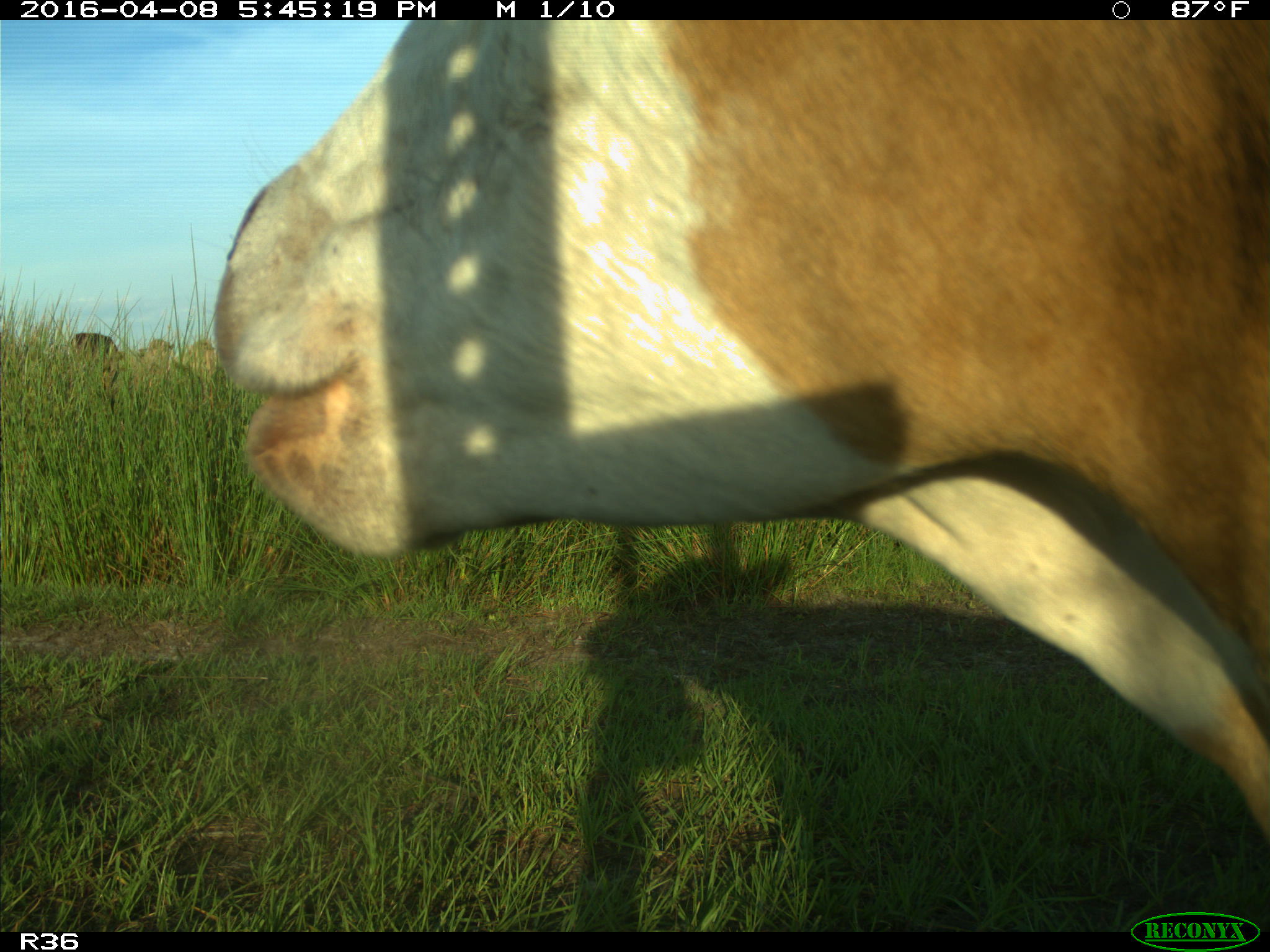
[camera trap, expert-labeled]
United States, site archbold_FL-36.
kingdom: Animalia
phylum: Chordata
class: Mammalia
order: Artiodactyla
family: Bovidae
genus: Bos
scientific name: Bos taurus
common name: domestic cow